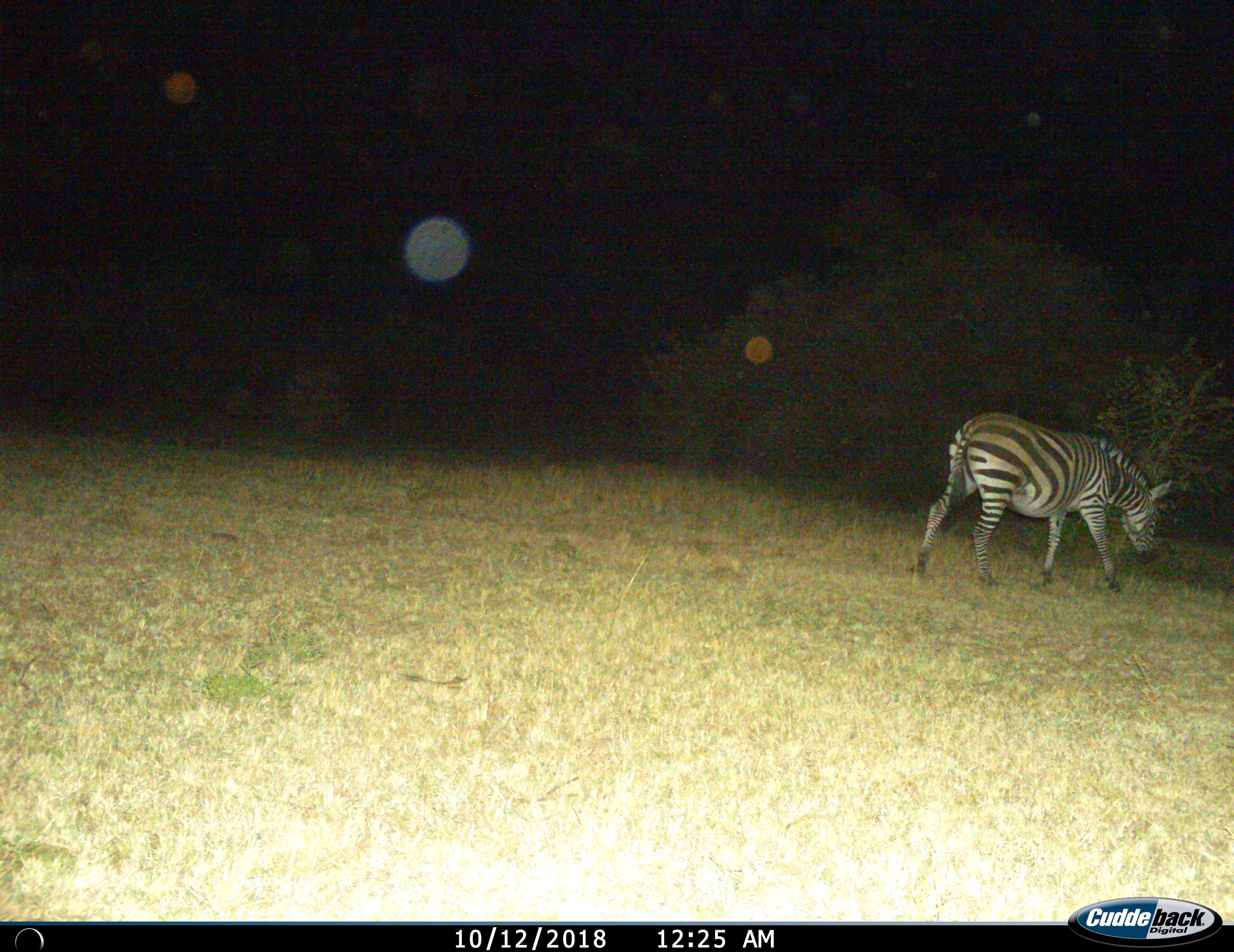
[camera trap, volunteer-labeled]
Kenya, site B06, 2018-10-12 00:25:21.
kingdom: Animalia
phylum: Chordata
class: Mammalia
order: Perissodactyla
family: Equidae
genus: Equus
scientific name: Equus quagga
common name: plains zebra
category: zebra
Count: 1.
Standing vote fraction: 33%.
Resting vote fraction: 0%.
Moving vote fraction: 56%.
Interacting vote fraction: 0%.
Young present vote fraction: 0%.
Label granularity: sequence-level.